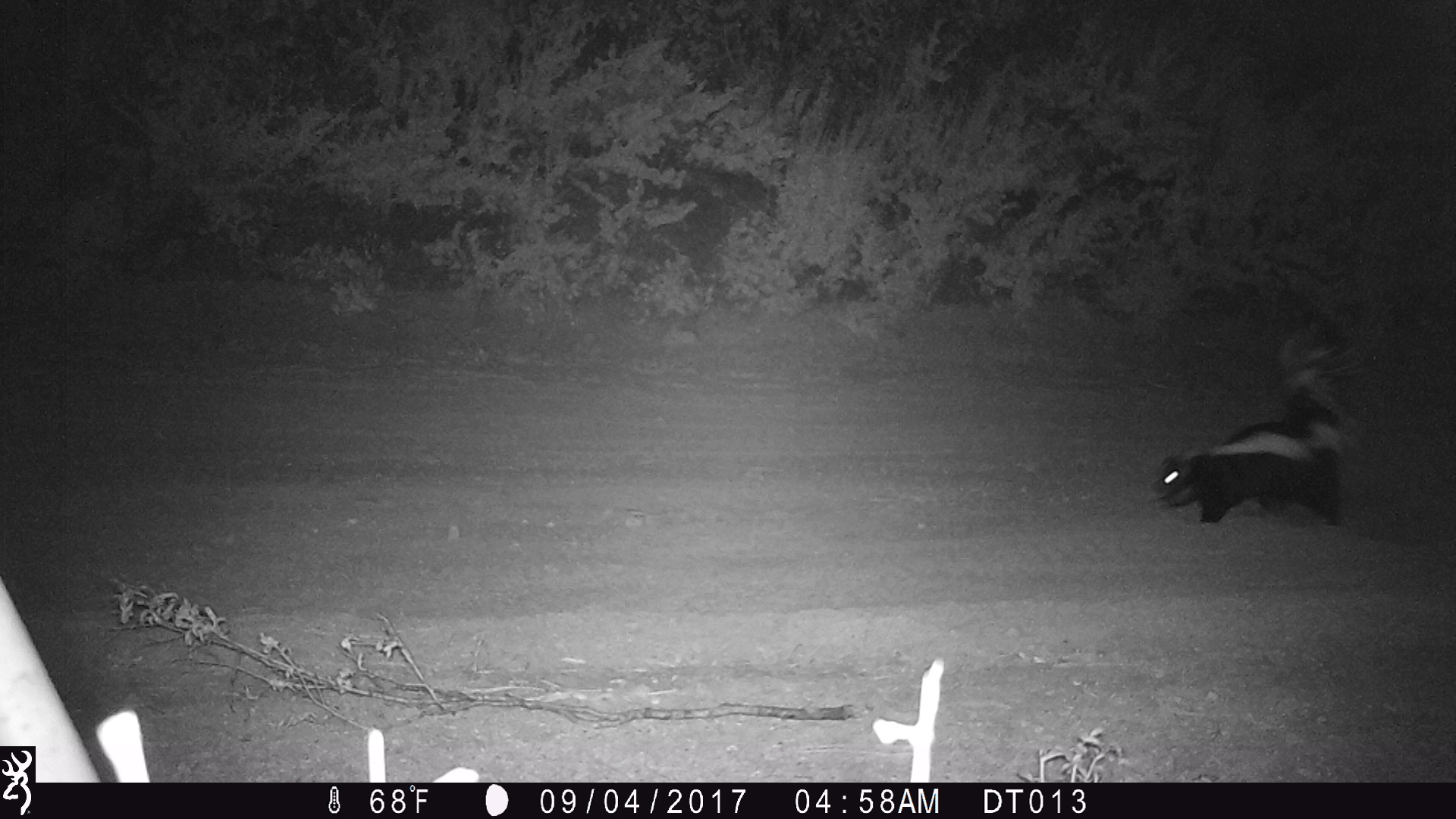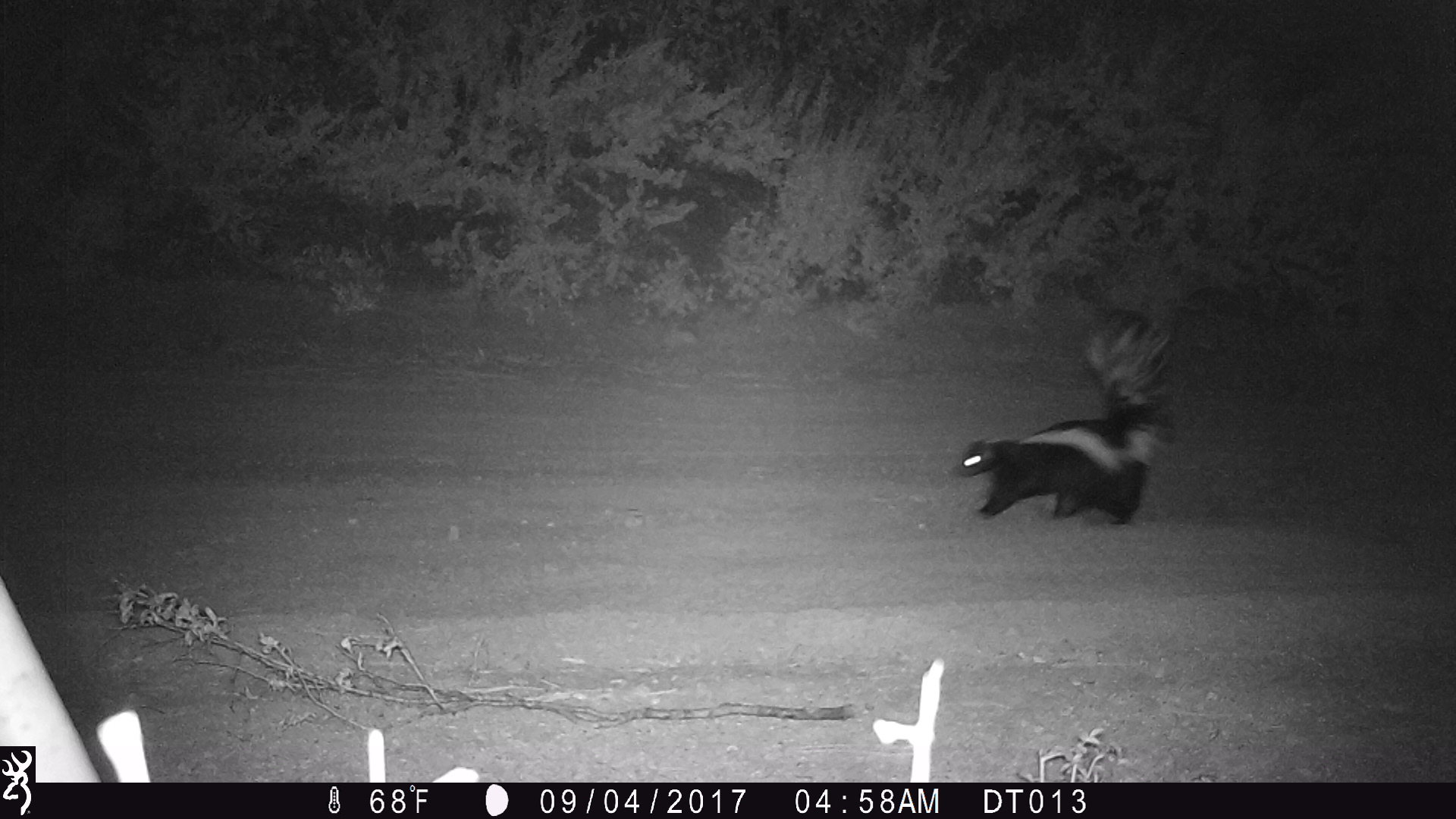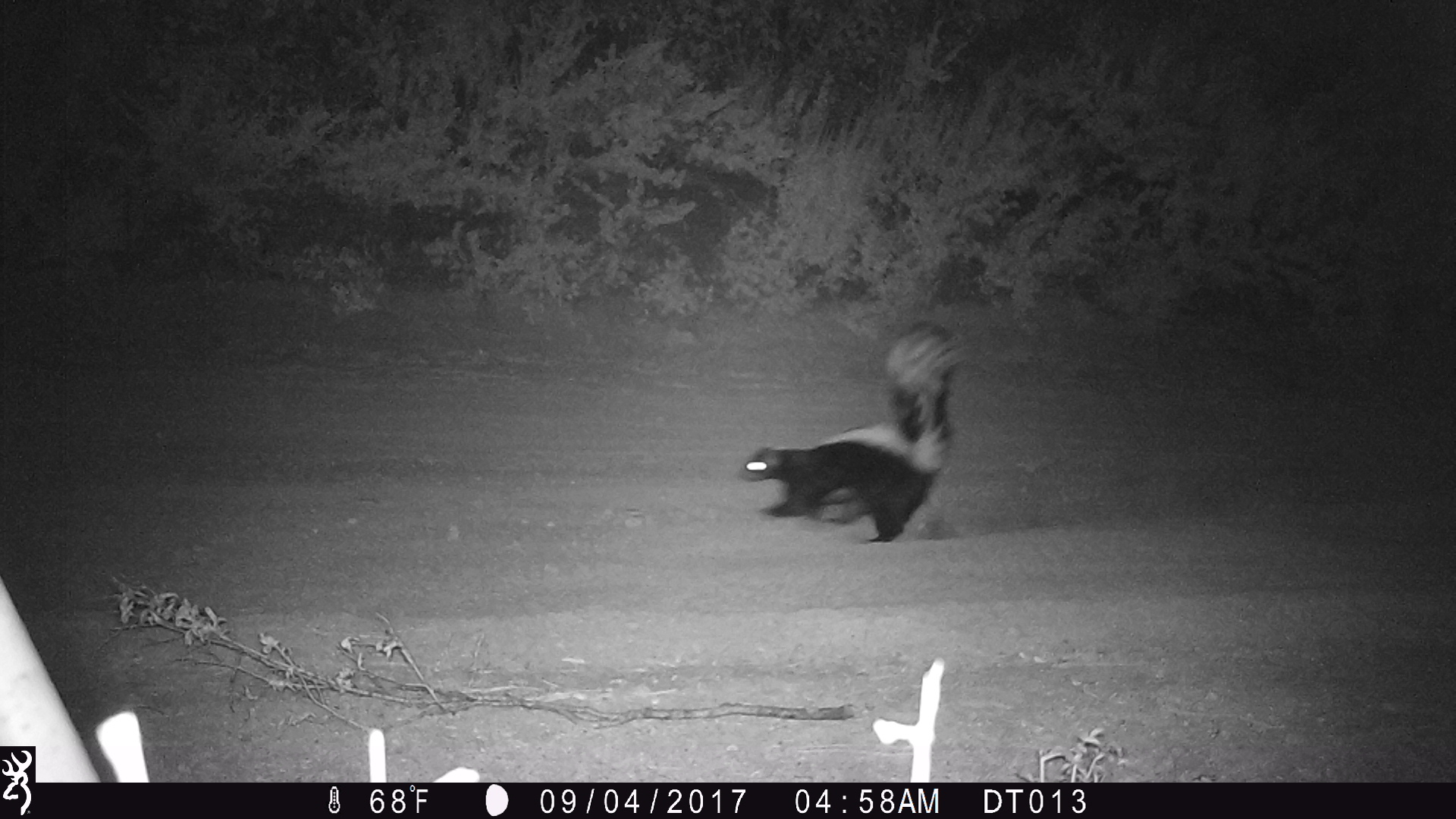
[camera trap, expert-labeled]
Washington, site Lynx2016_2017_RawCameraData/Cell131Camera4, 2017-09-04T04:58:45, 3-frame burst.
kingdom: Animalia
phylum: Chordata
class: Mammalia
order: Carnivora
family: Mephitidae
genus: Mephitis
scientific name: Mephitis mephitis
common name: striped skunk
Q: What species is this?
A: Mephitis mephitis (striped skunk).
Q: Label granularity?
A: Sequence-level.